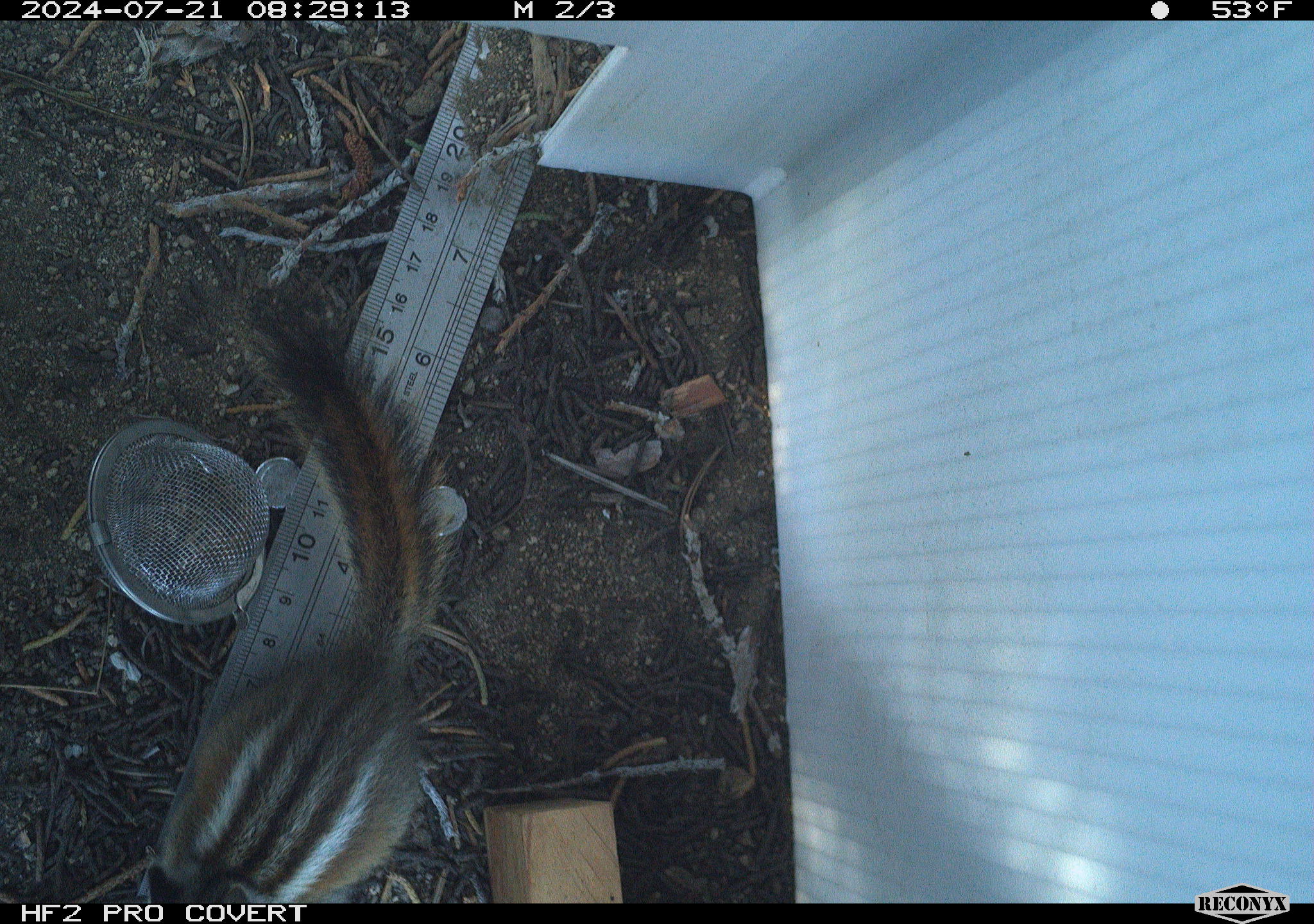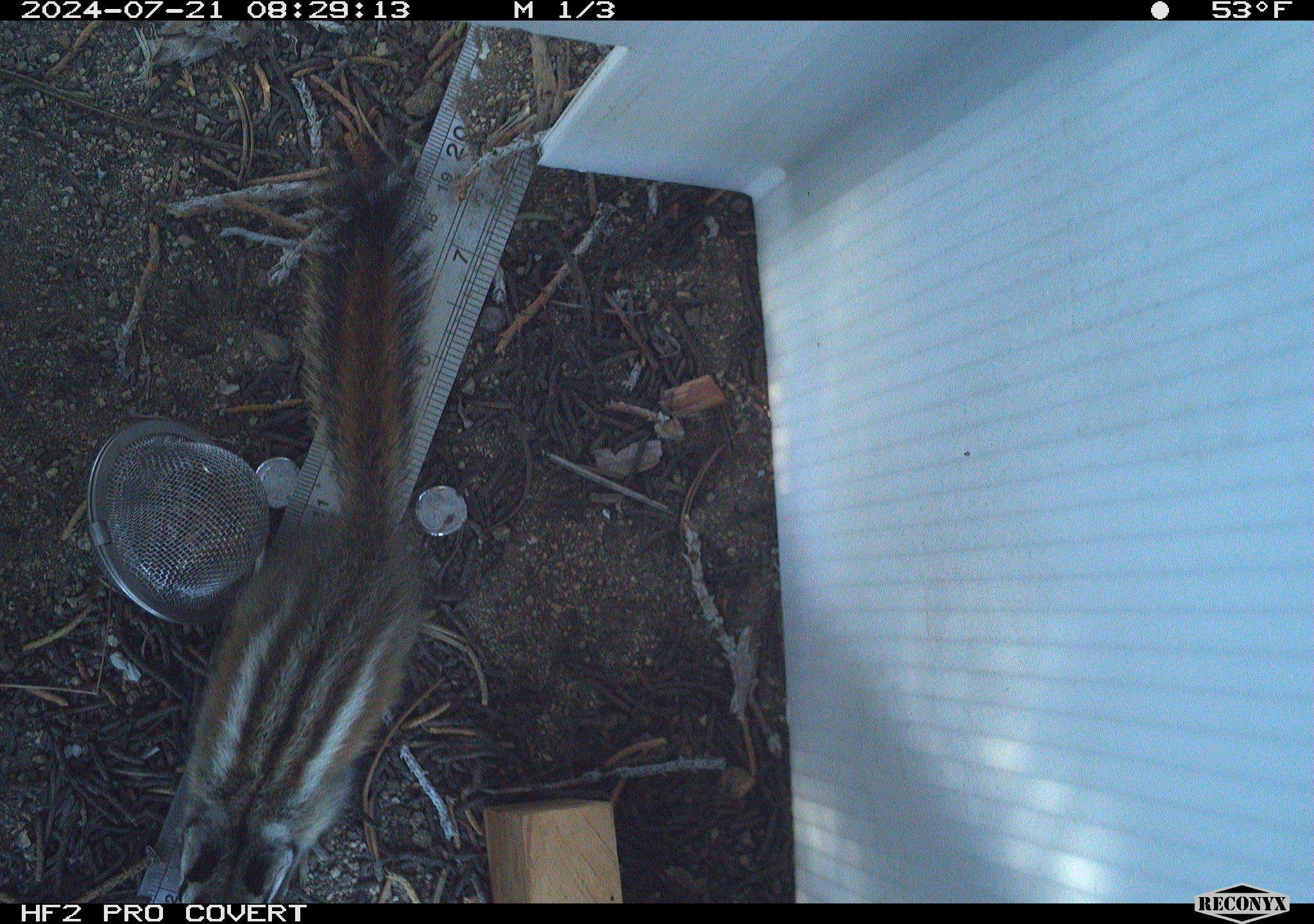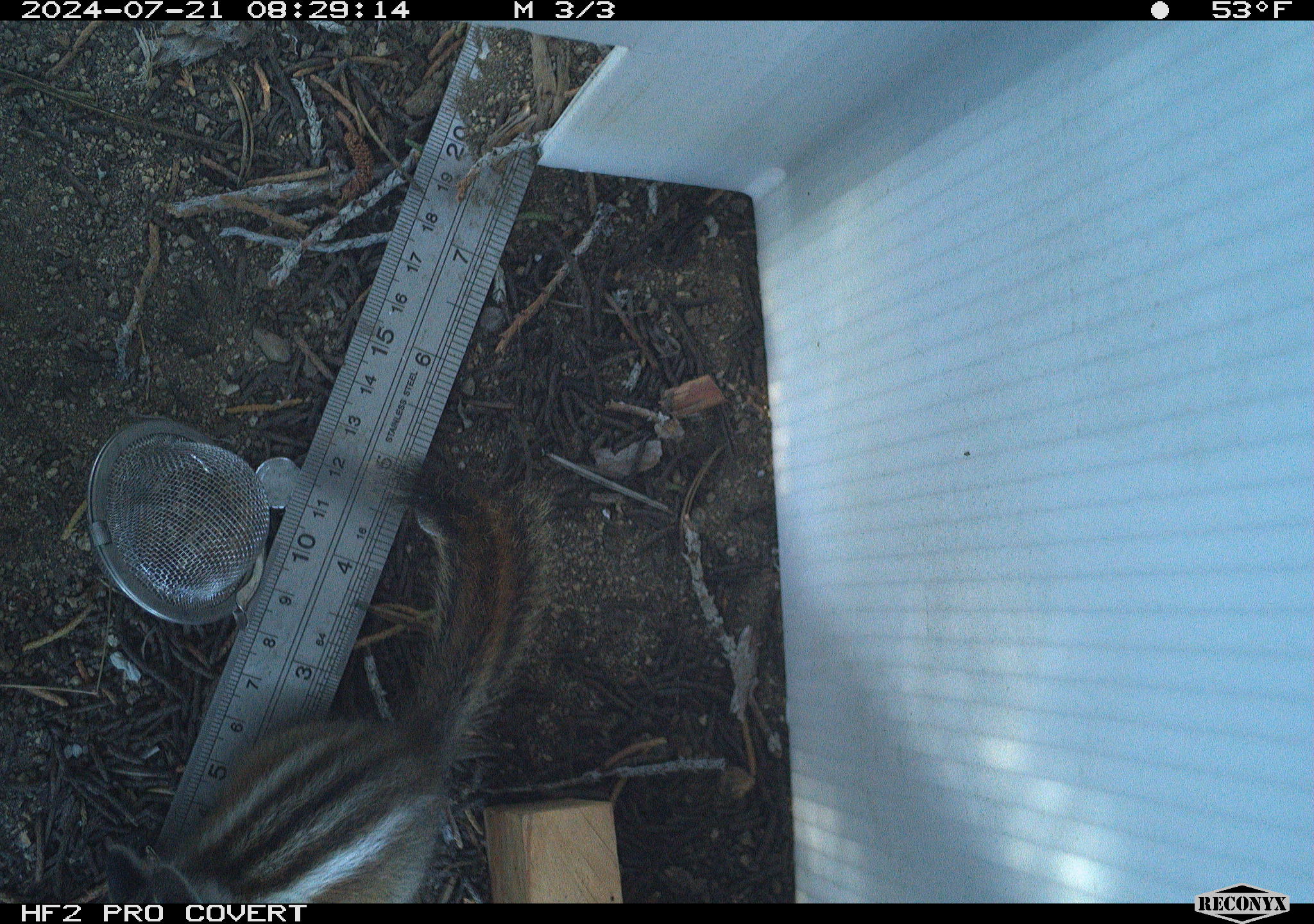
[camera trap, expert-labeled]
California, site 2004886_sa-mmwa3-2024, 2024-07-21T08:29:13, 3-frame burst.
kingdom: Animalia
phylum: Chordata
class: Mammalia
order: Rodentia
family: Sciuridae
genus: Neotamias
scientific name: Neotamias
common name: western chipmunks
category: neotamias species